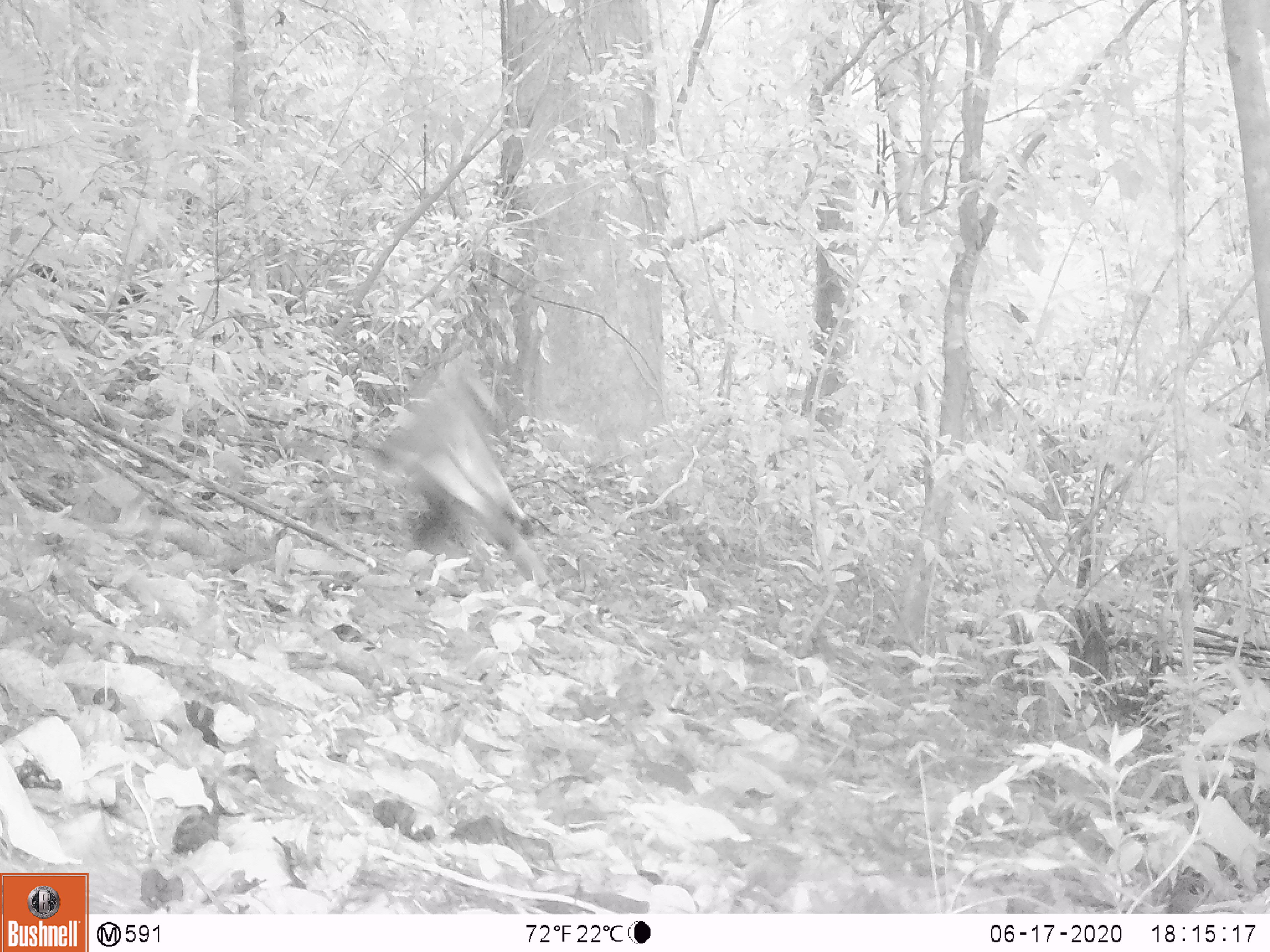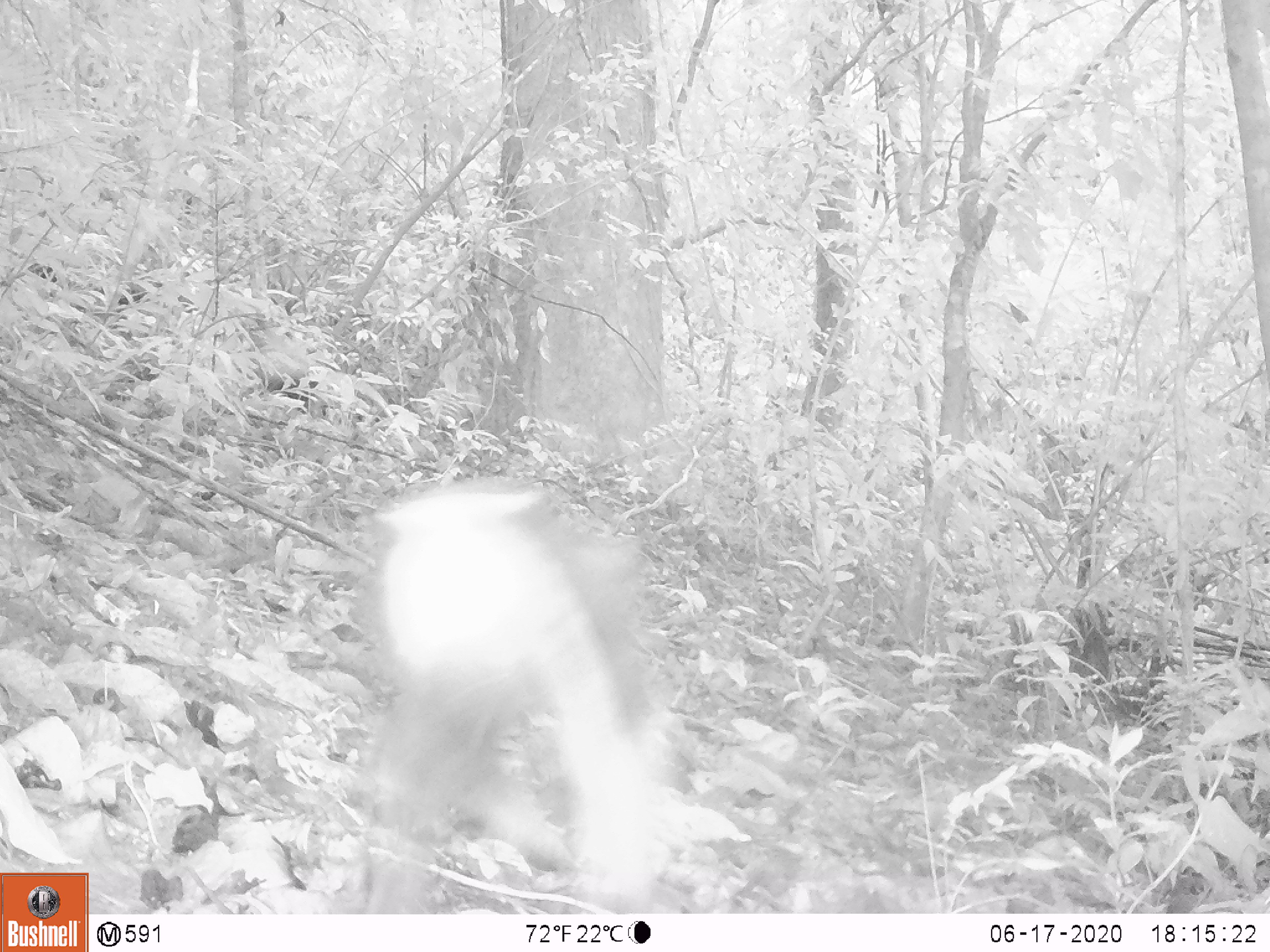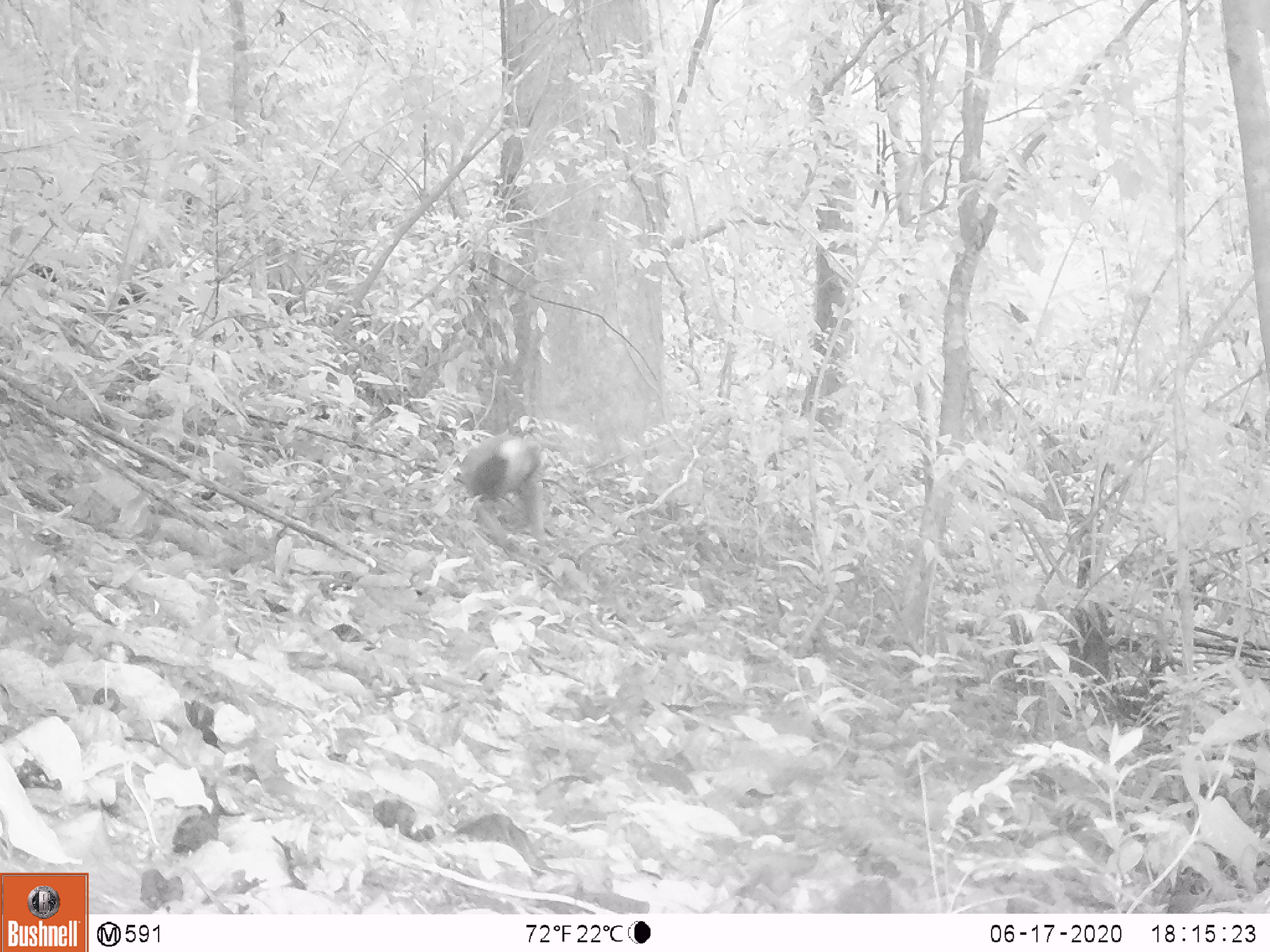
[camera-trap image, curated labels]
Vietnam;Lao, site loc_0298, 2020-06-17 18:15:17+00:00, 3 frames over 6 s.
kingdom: Animalia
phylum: Chordata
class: Mammalia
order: Primates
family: Cercopithecidae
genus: Pygathrix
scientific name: Pygathrix nemaeus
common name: red-shanked douc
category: red shanked douc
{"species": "red shanked douc (red-shanked douc) (Pygathrix nemaeus)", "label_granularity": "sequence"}